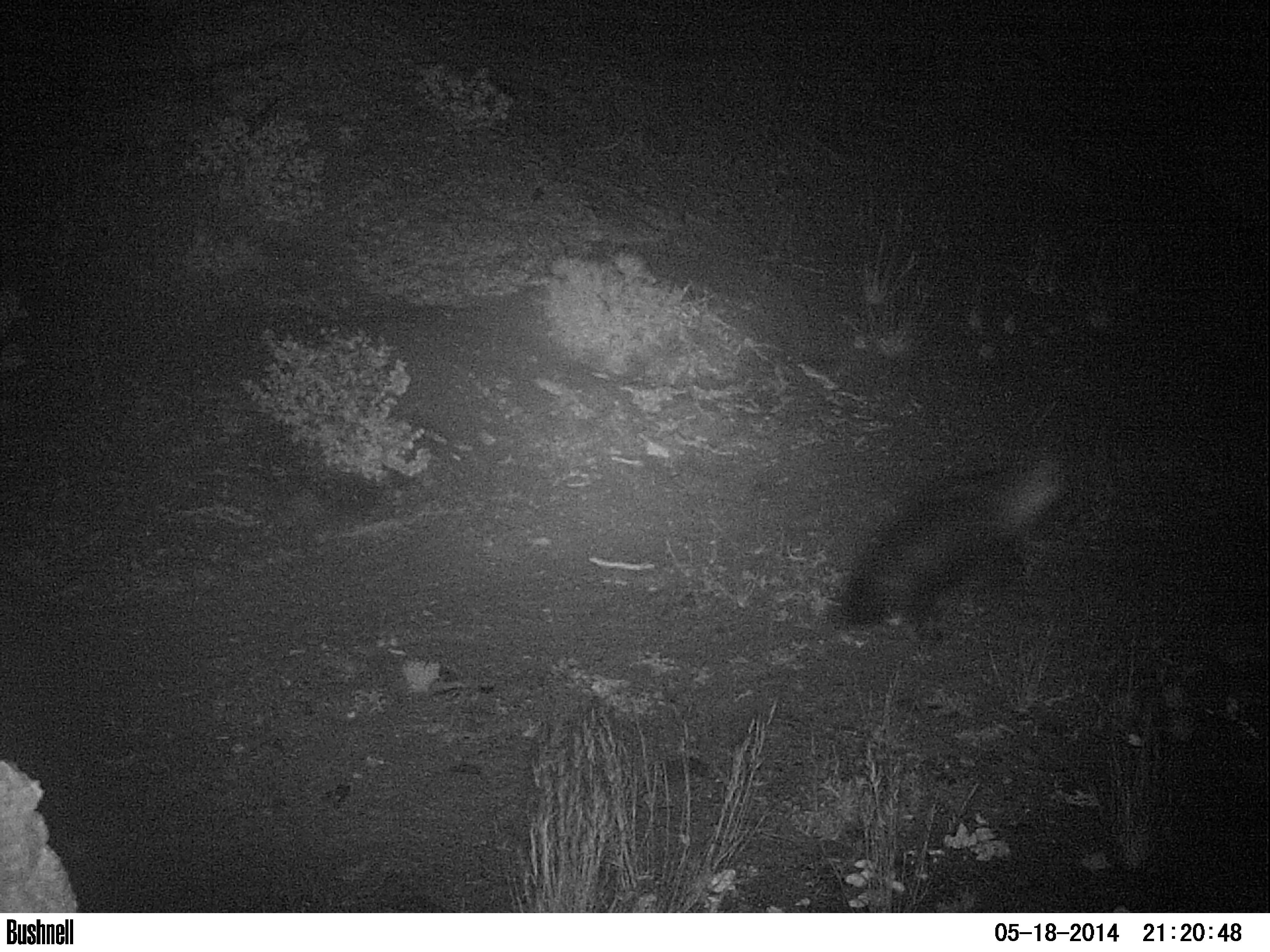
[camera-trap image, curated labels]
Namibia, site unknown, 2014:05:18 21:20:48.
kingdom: Animalia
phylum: Chordata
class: Mammalia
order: Carnivora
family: Hyaenidae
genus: Parahyaena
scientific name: Parahyaena brunnea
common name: brown hyena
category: hyaena brunnea